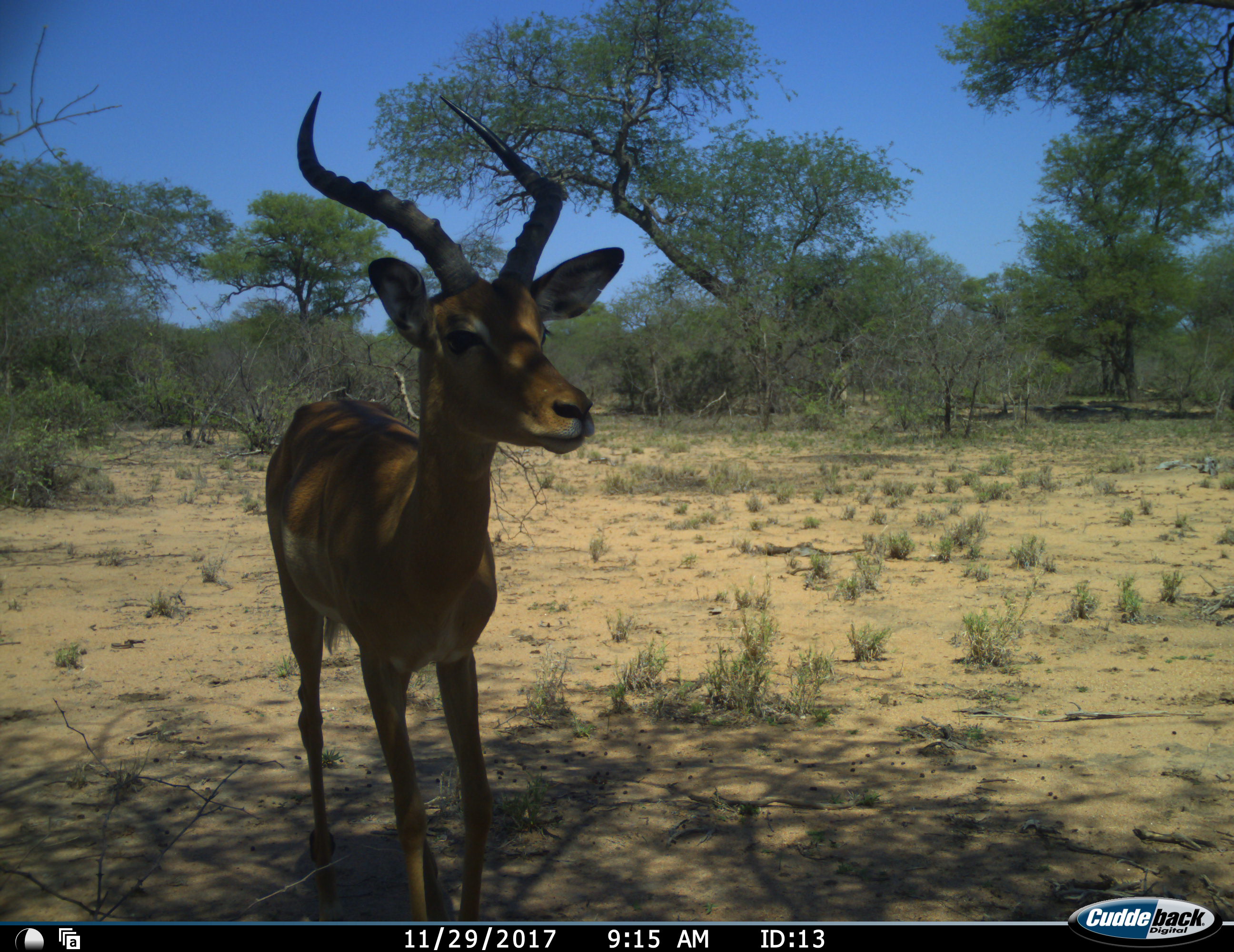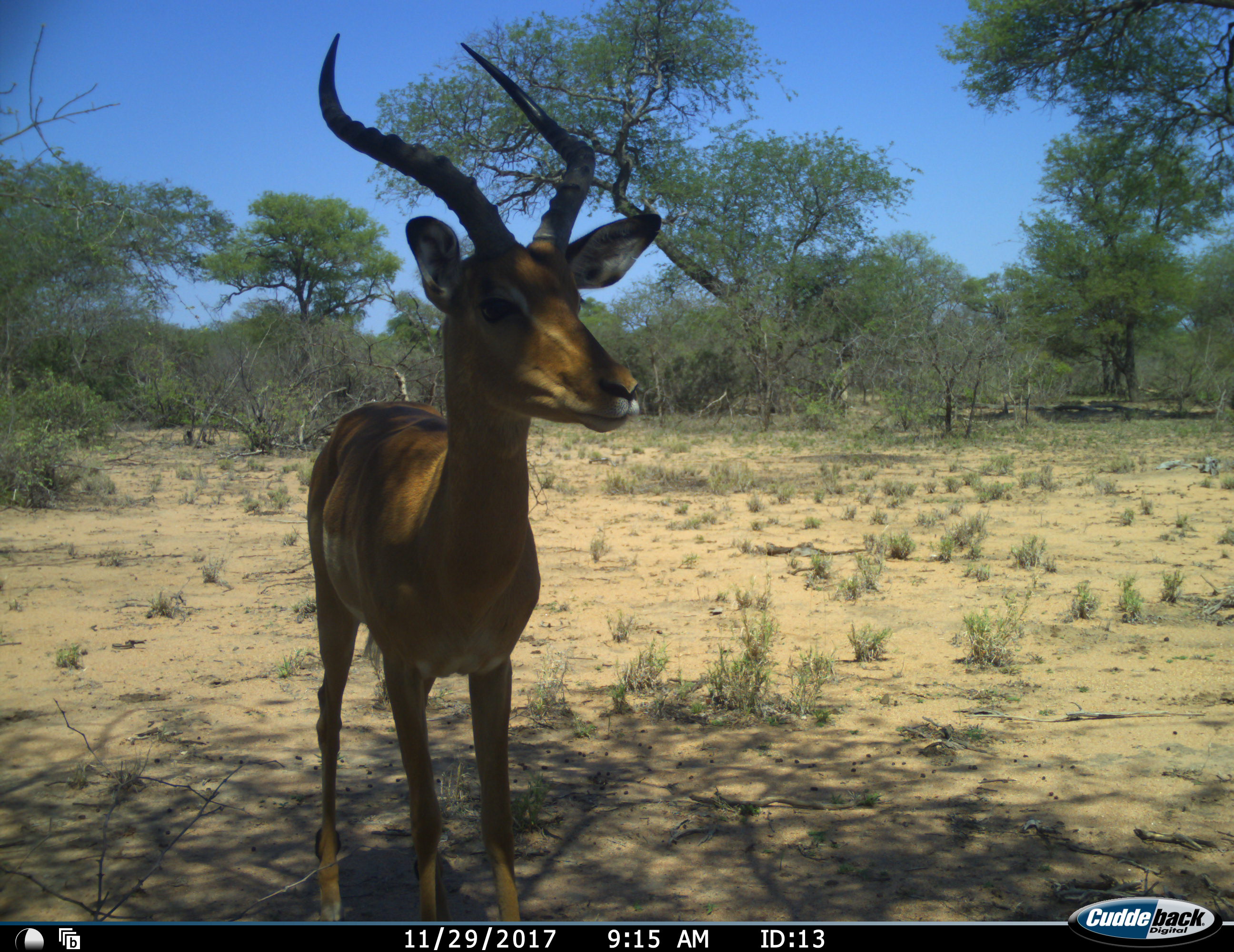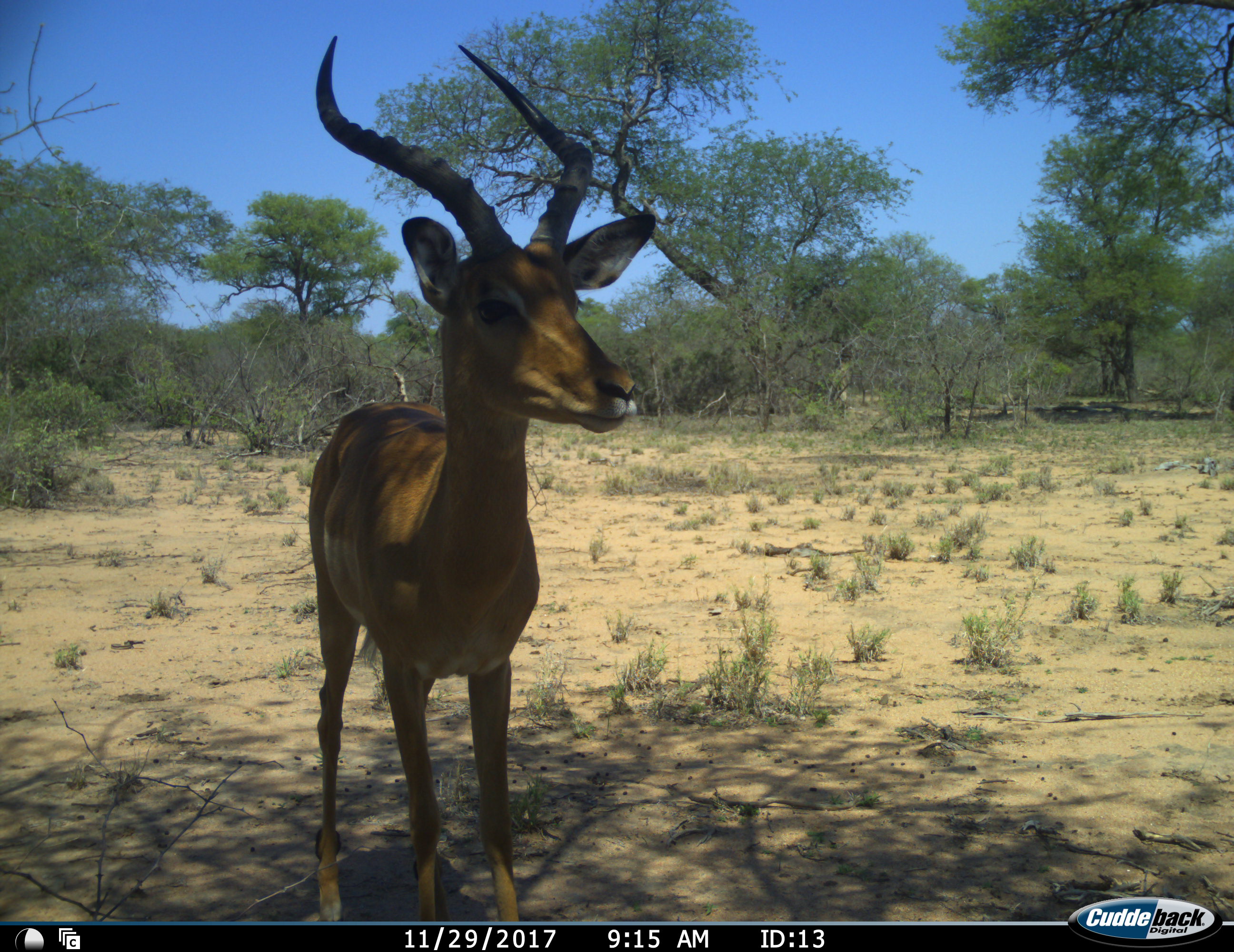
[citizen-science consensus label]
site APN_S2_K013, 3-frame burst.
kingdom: Animalia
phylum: Chordata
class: Mammalia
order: Artiodactyla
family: Bovidae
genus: Aepyceros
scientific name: Aepyceros melampus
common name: impala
Impala (Aepyceros melampus), count 1. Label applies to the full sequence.